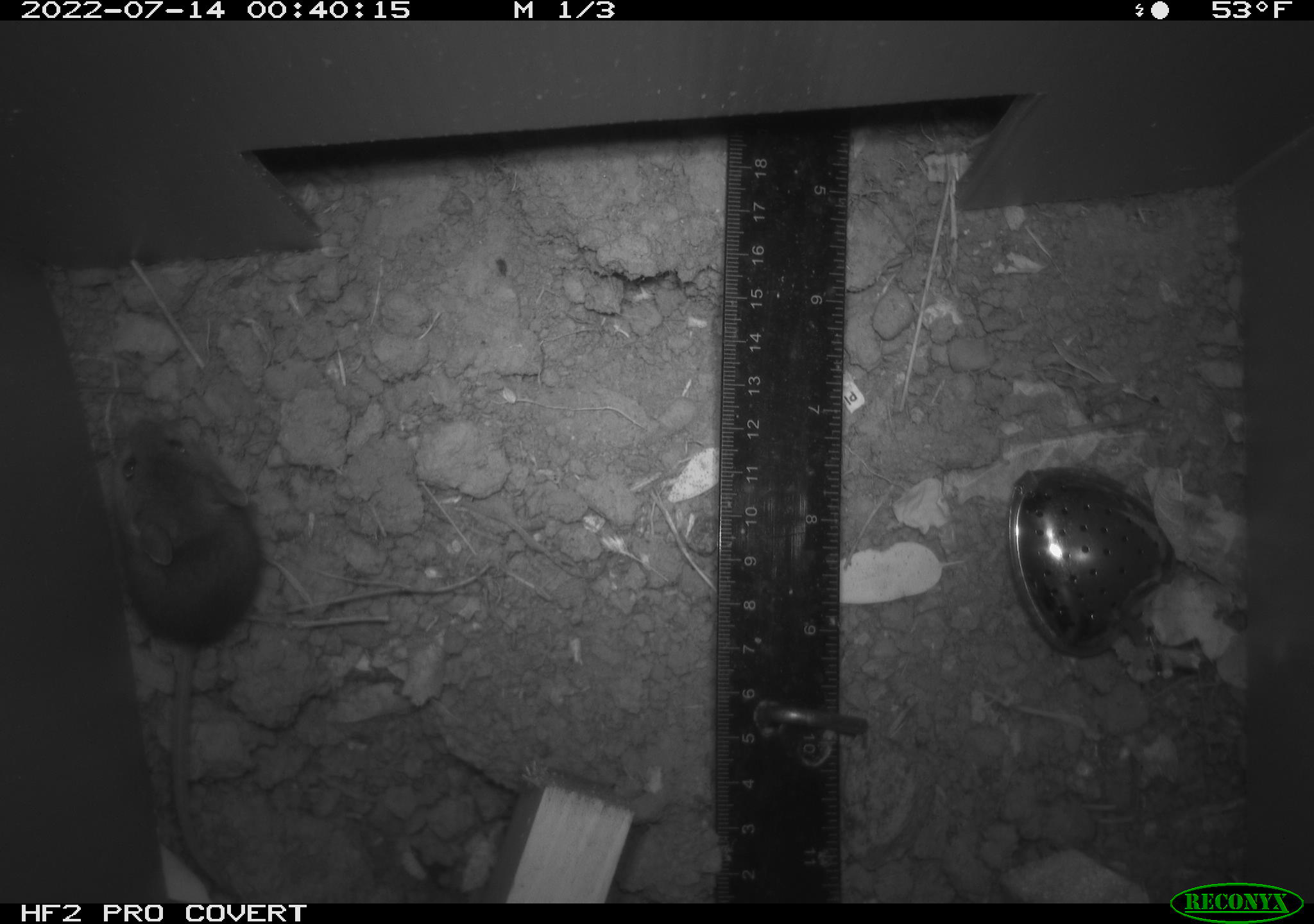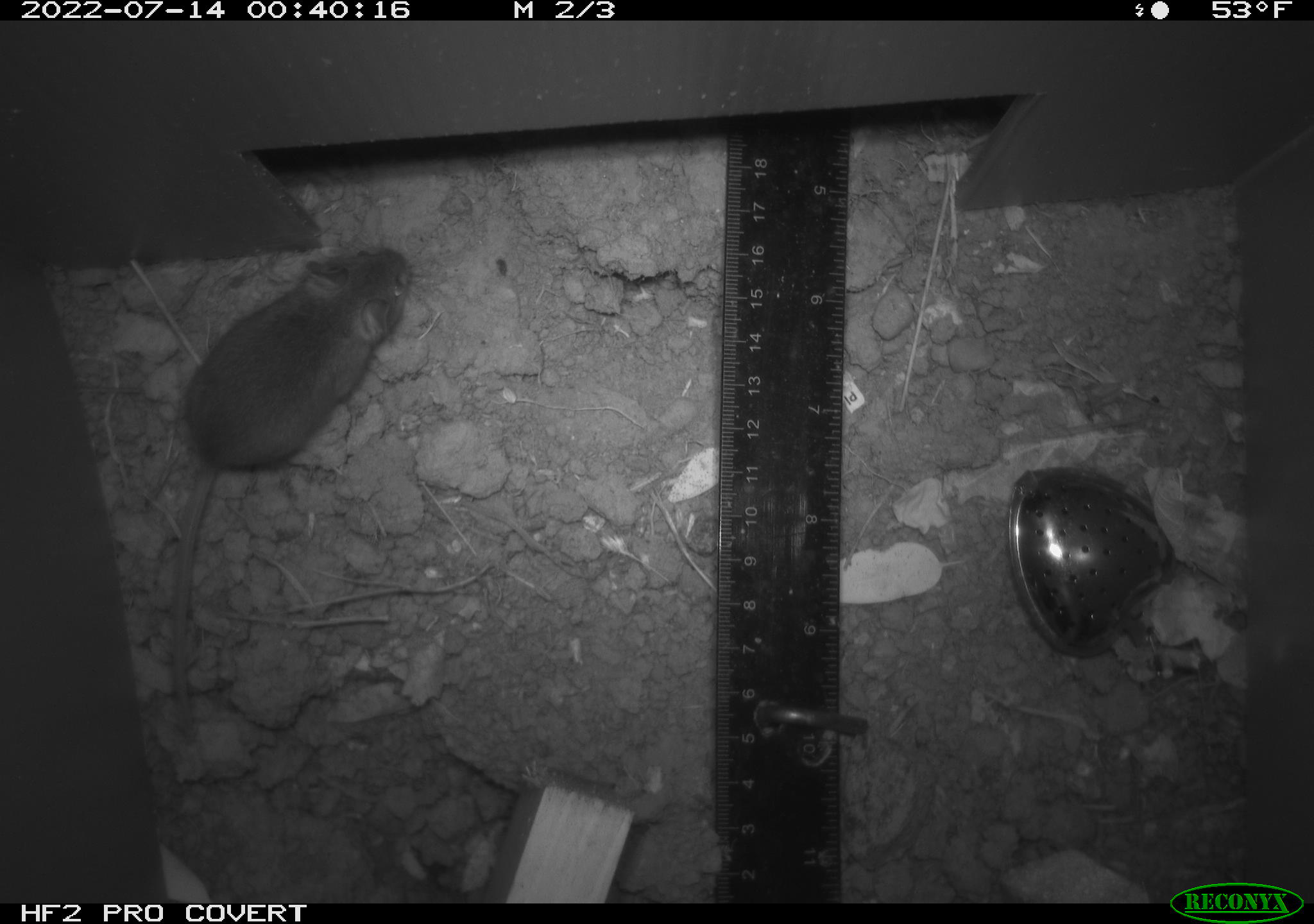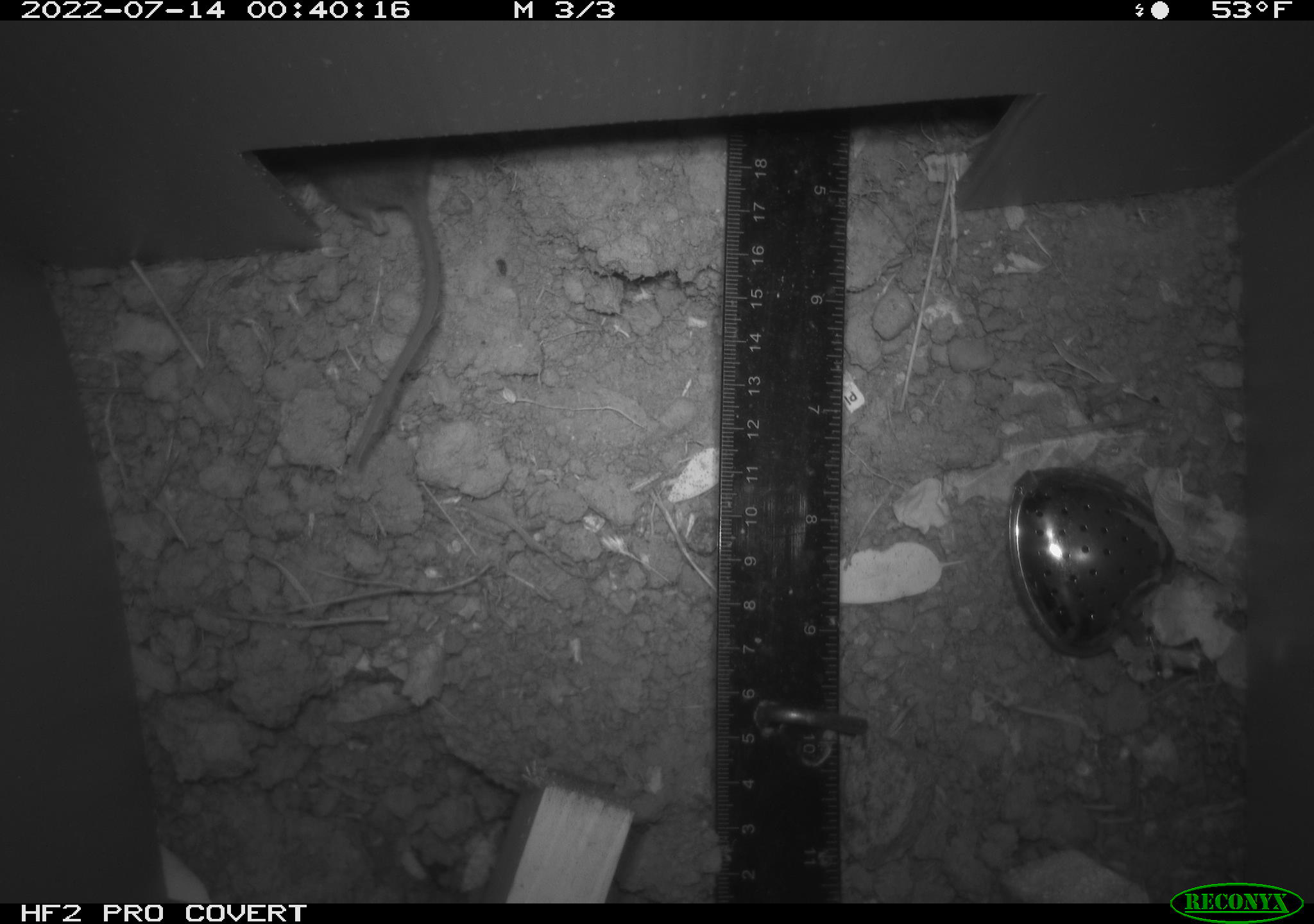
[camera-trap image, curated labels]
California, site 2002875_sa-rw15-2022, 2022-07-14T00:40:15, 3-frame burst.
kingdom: Animalia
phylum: Chordata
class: Mammalia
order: Rodentia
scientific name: Rodentia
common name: mouse species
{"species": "mouse species (Rodentia)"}